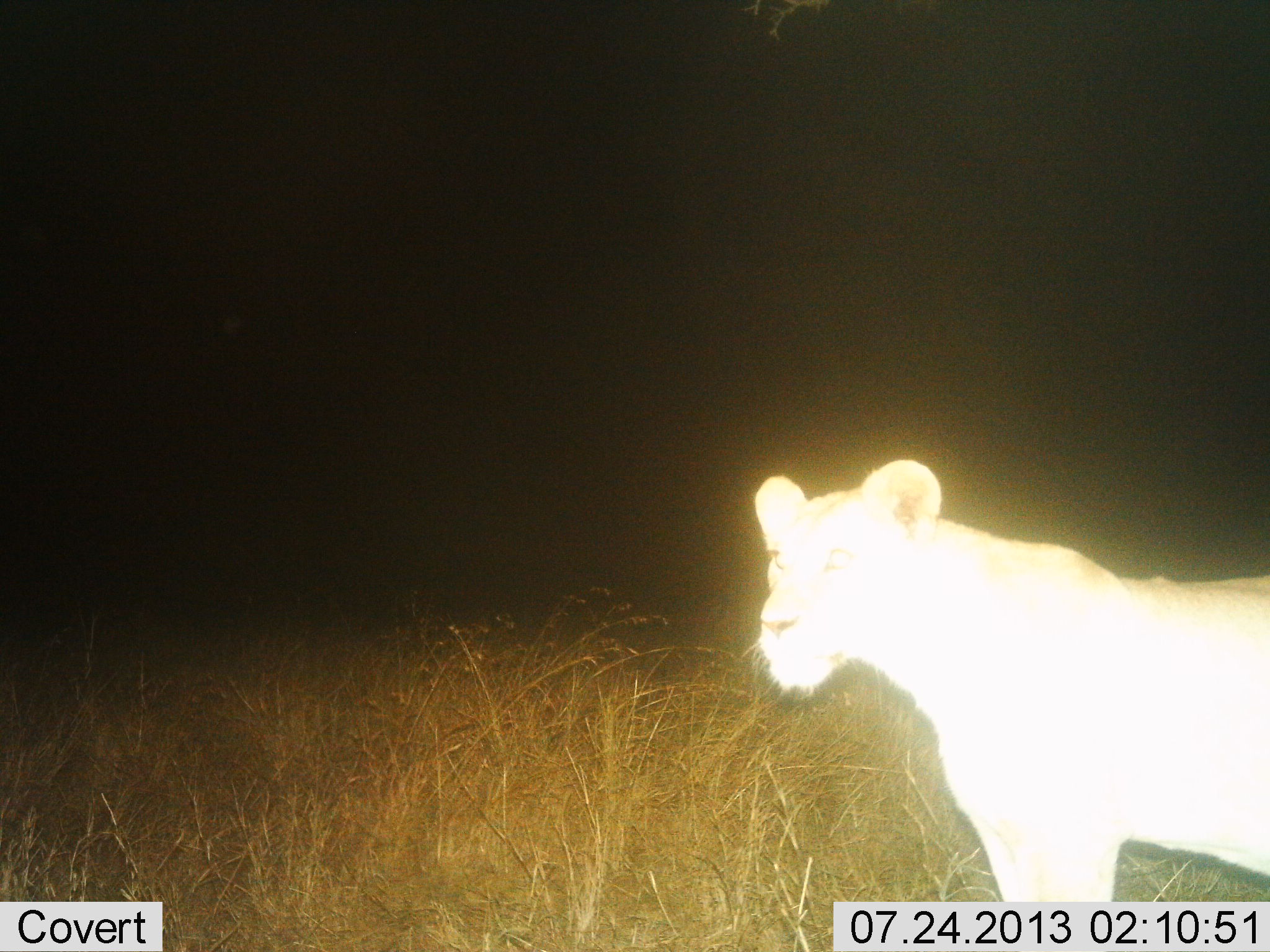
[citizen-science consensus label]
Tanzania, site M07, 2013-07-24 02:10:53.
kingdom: Animalia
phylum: Chordata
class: Mammalia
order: Carnivora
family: Felidae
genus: Panthera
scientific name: Panthera leo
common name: lion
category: lionfemale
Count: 1.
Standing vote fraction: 100%.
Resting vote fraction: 0%.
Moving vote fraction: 0%.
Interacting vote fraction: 0%.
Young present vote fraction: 0%.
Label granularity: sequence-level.